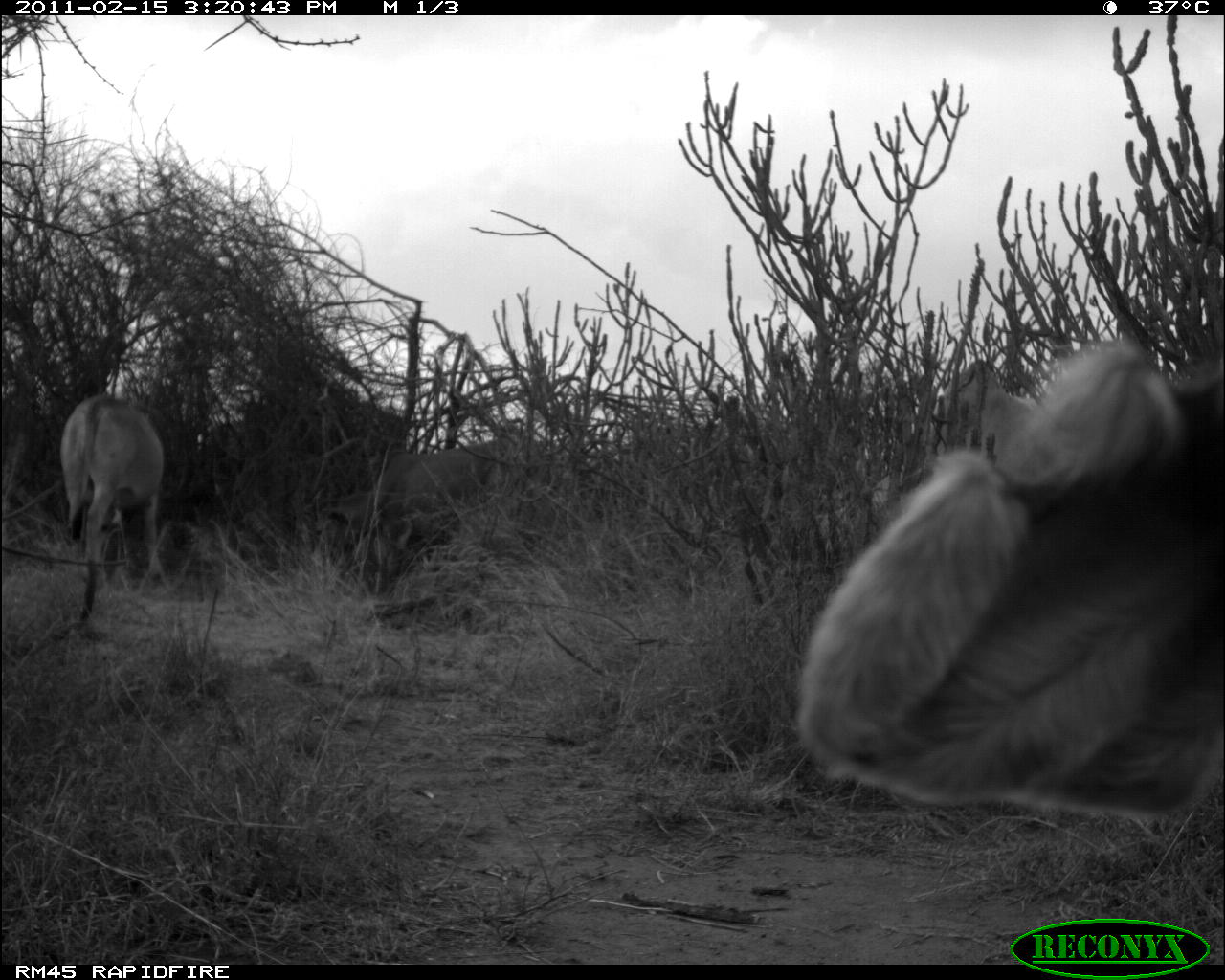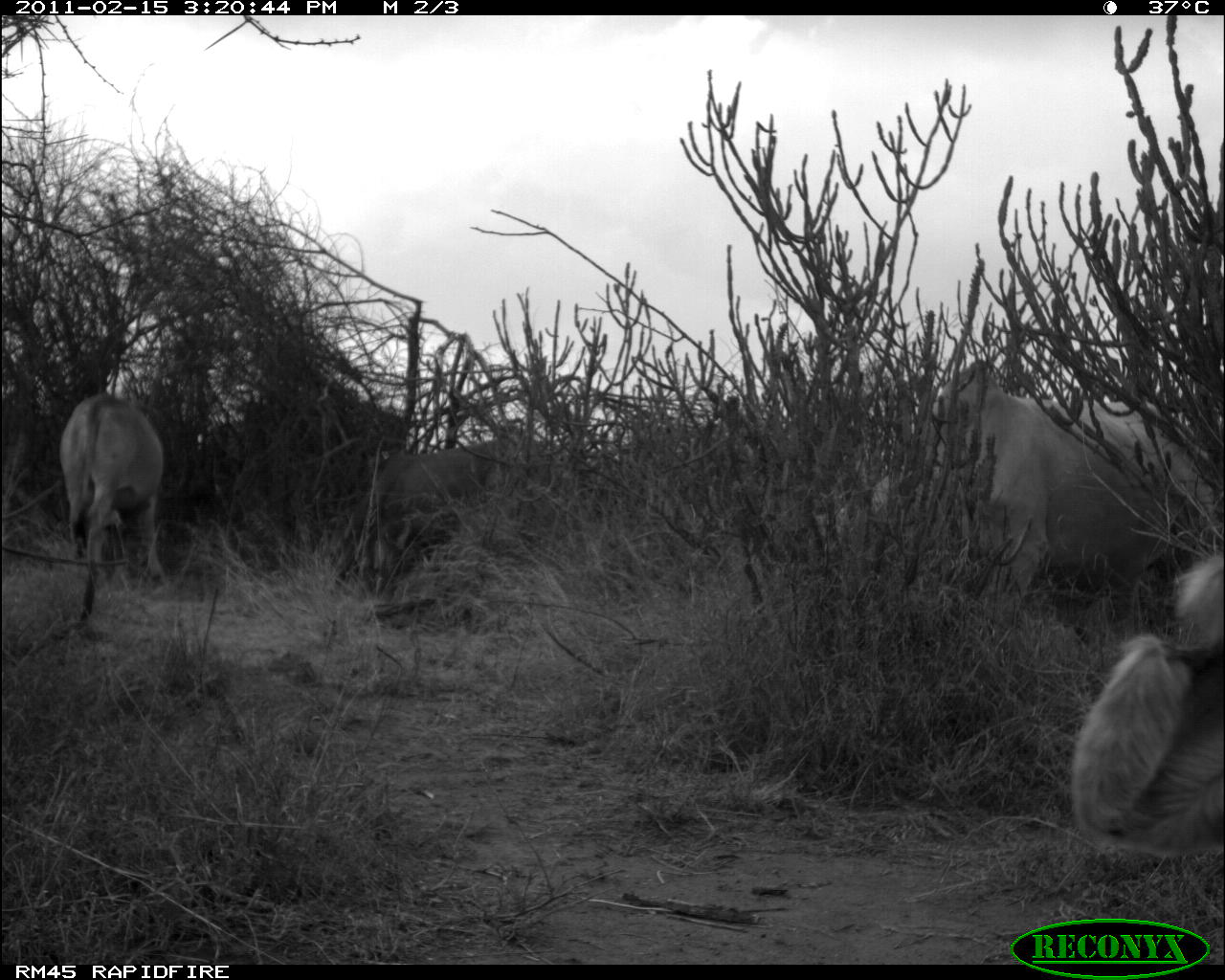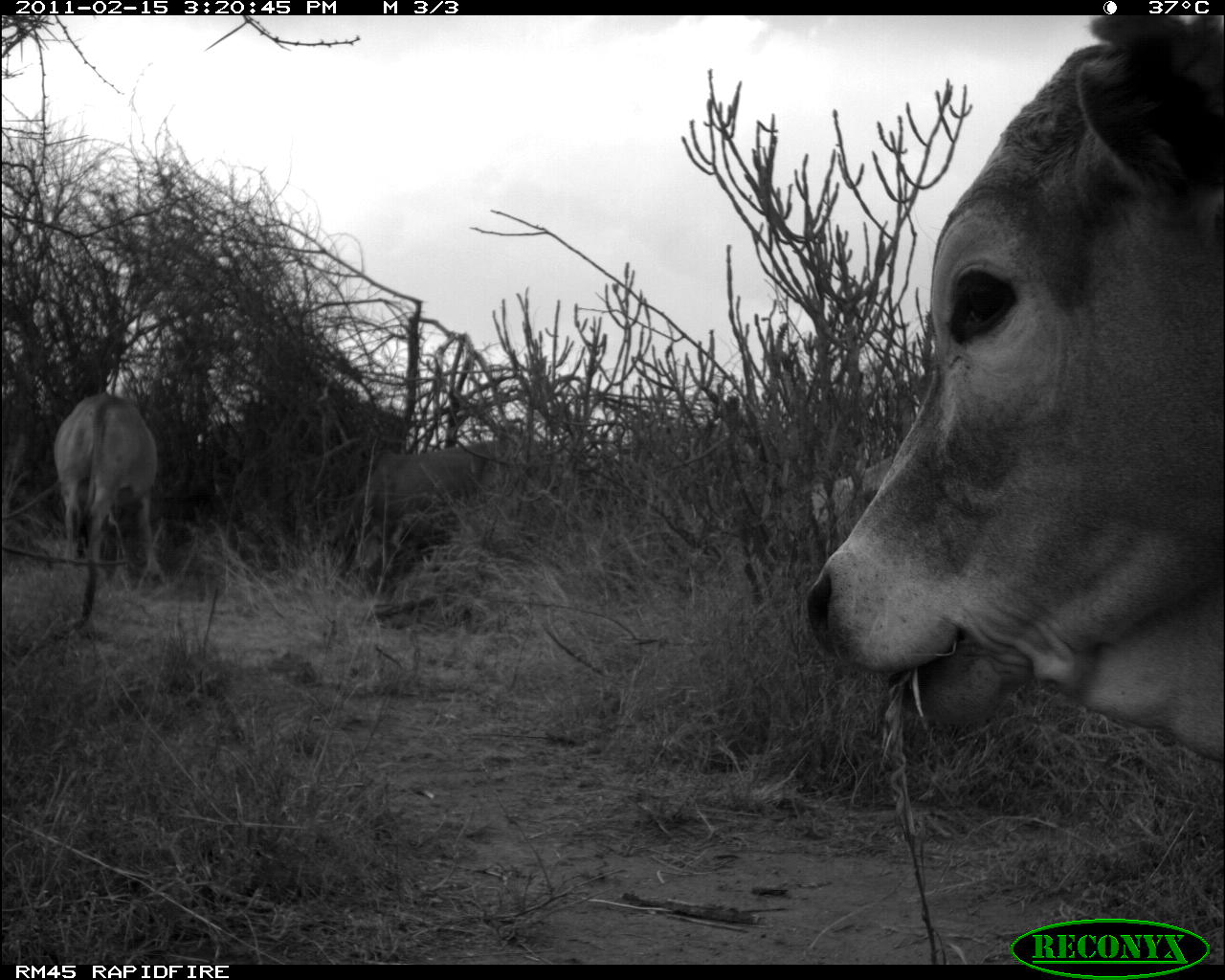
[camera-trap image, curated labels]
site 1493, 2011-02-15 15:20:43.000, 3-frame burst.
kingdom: Animalia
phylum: Chordata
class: Mammalia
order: Artiodactyla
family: Bovidae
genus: Bos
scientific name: Bos taurus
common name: domestic cattle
Bos taurus (domestic cattle), count 3.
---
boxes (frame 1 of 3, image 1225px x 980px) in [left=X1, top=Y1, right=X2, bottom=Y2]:
bos taurus: [left=795, top=337, right=1221, bottom=815]; [left=58, top=393, right=166, bottom=625]; [left=310, top=440, right=498, bottom=568]; [left=916, top=359, right=1033, bottom=464]